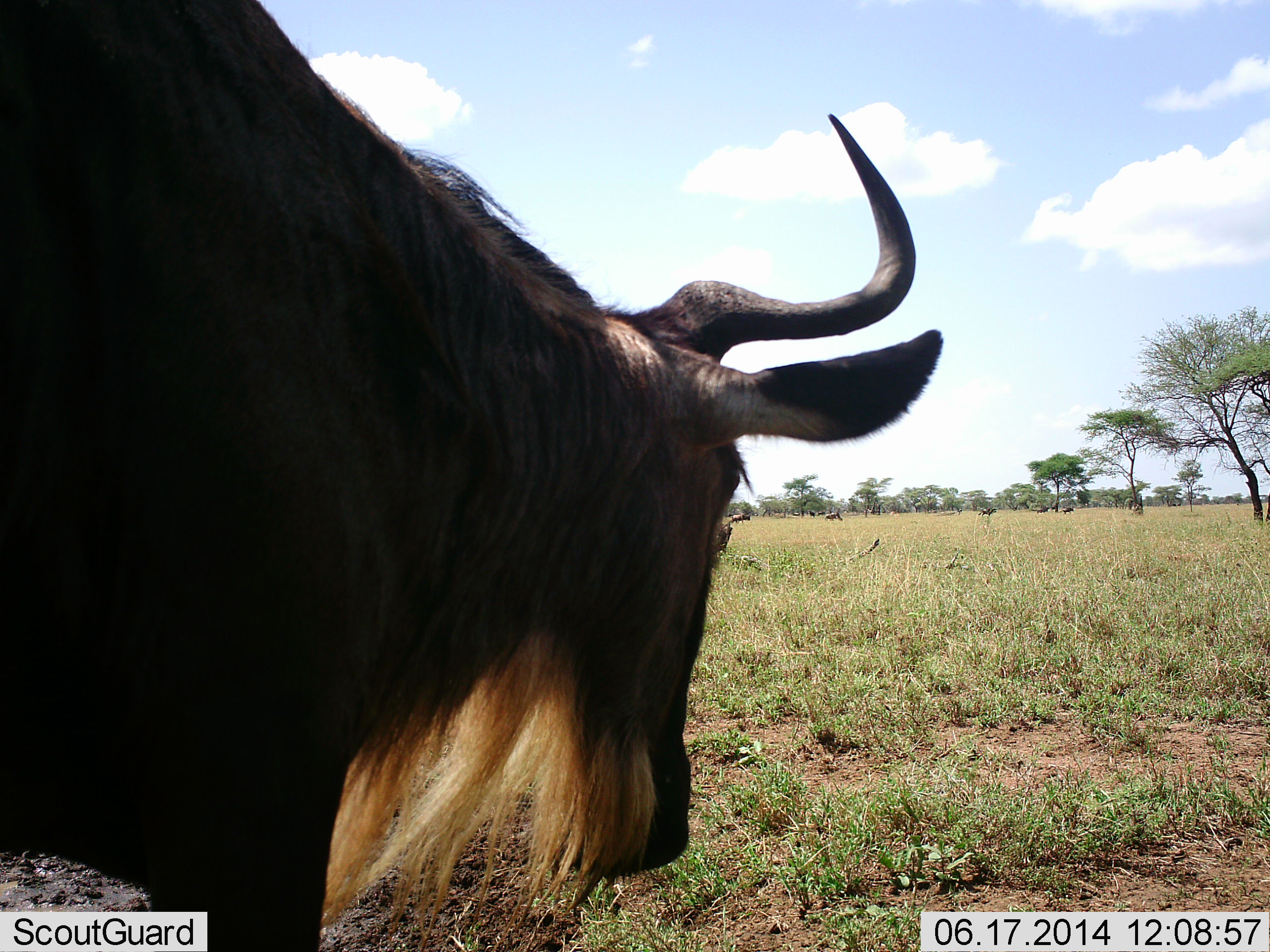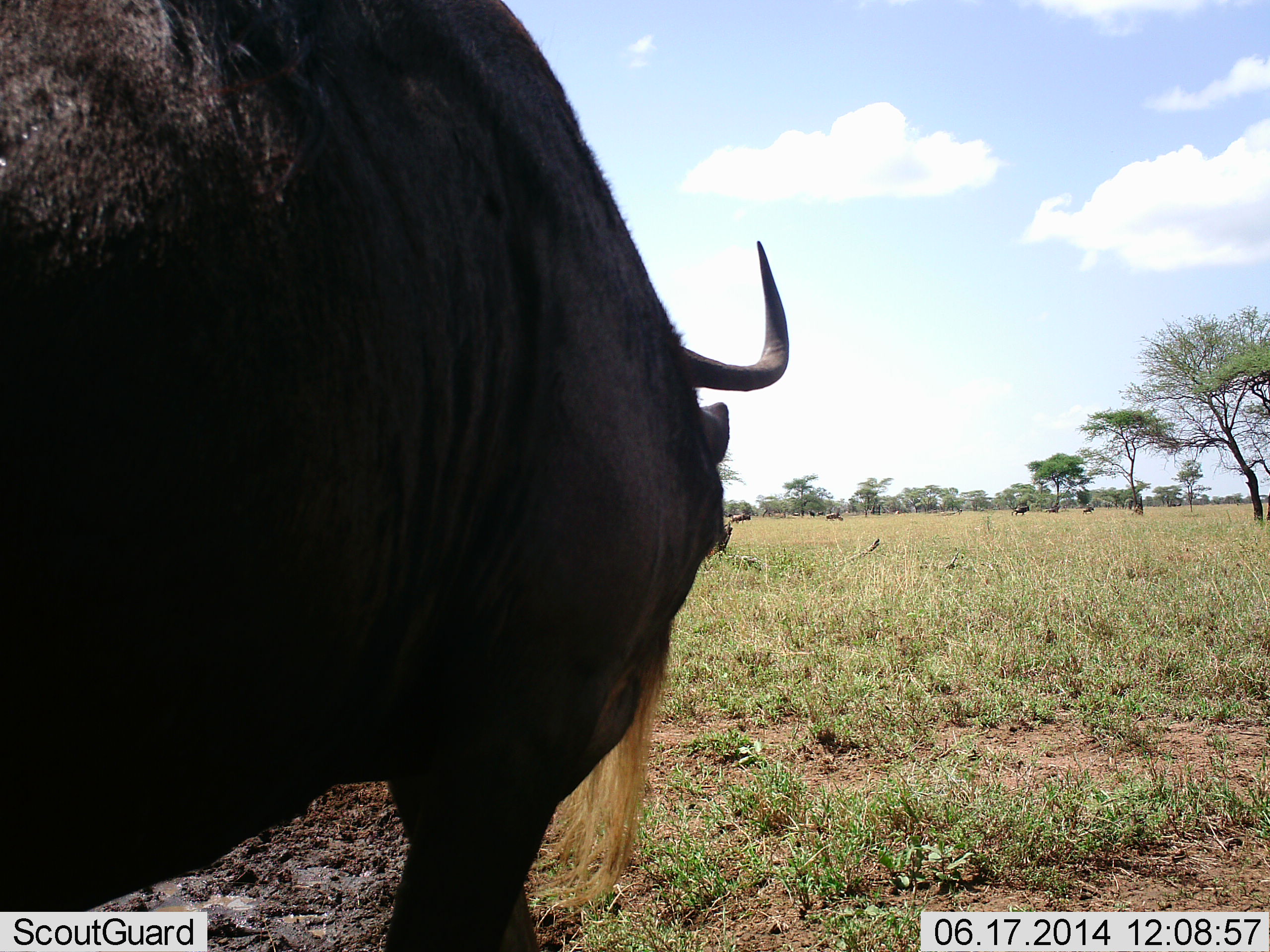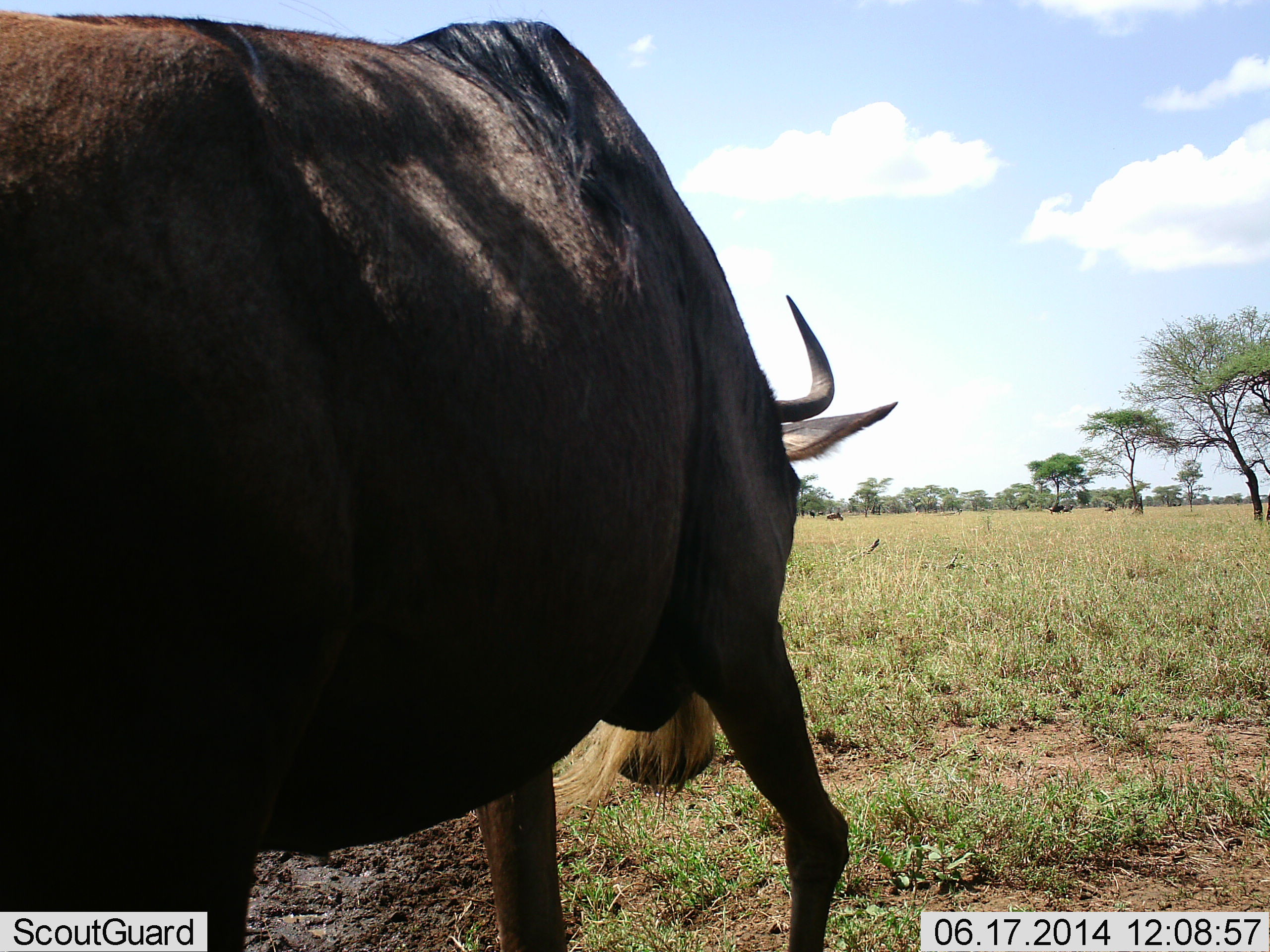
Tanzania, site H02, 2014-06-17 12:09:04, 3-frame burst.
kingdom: Animalia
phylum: Chordata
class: Mammalia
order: Artiodactyla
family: Bovidae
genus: Connochaetes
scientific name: Connochaetes taurinus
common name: blue wildebeest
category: wildebeest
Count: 4.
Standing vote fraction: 82%.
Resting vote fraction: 0%.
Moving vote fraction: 45%.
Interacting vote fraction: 0%.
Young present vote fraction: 0%.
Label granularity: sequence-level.